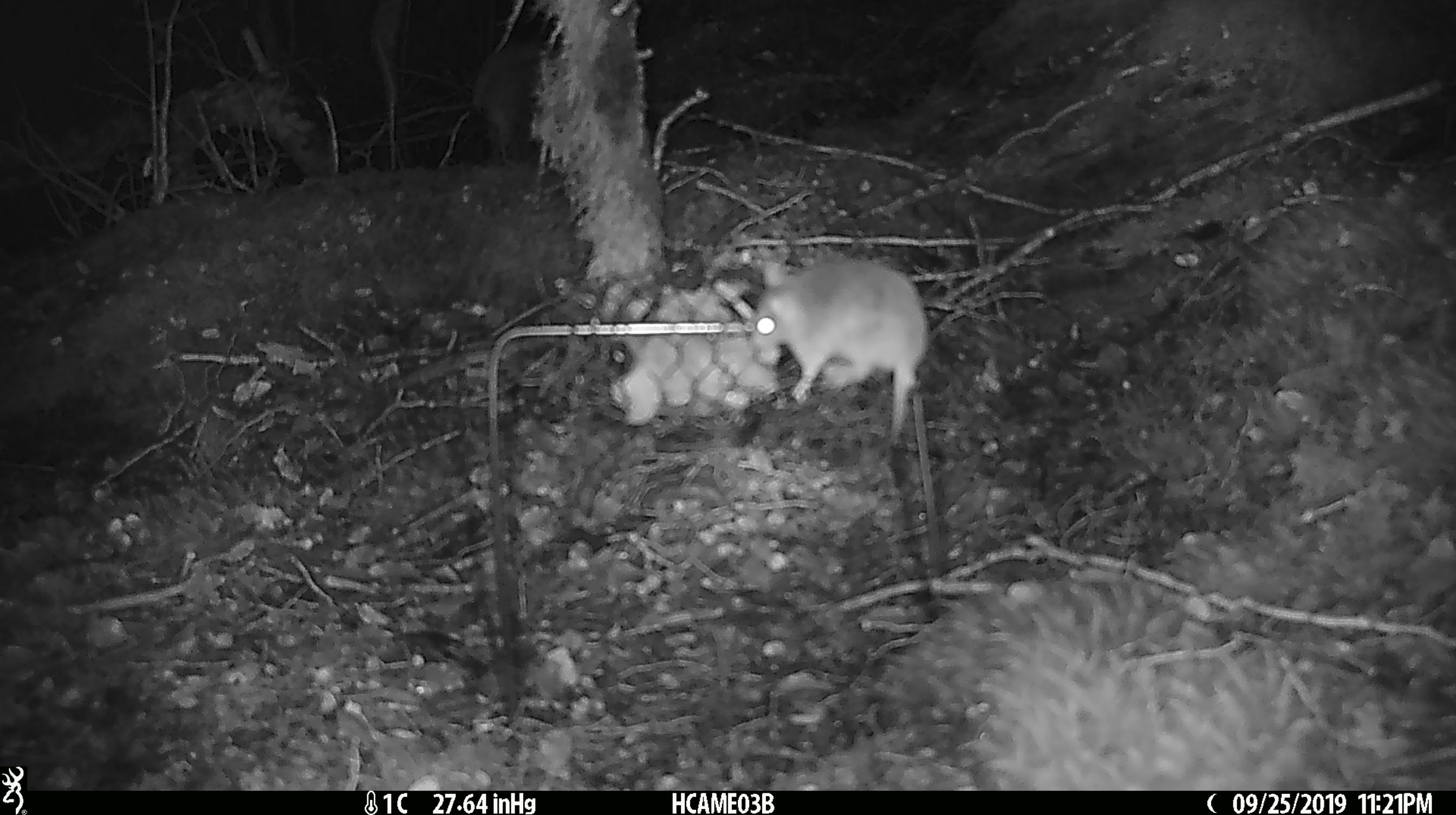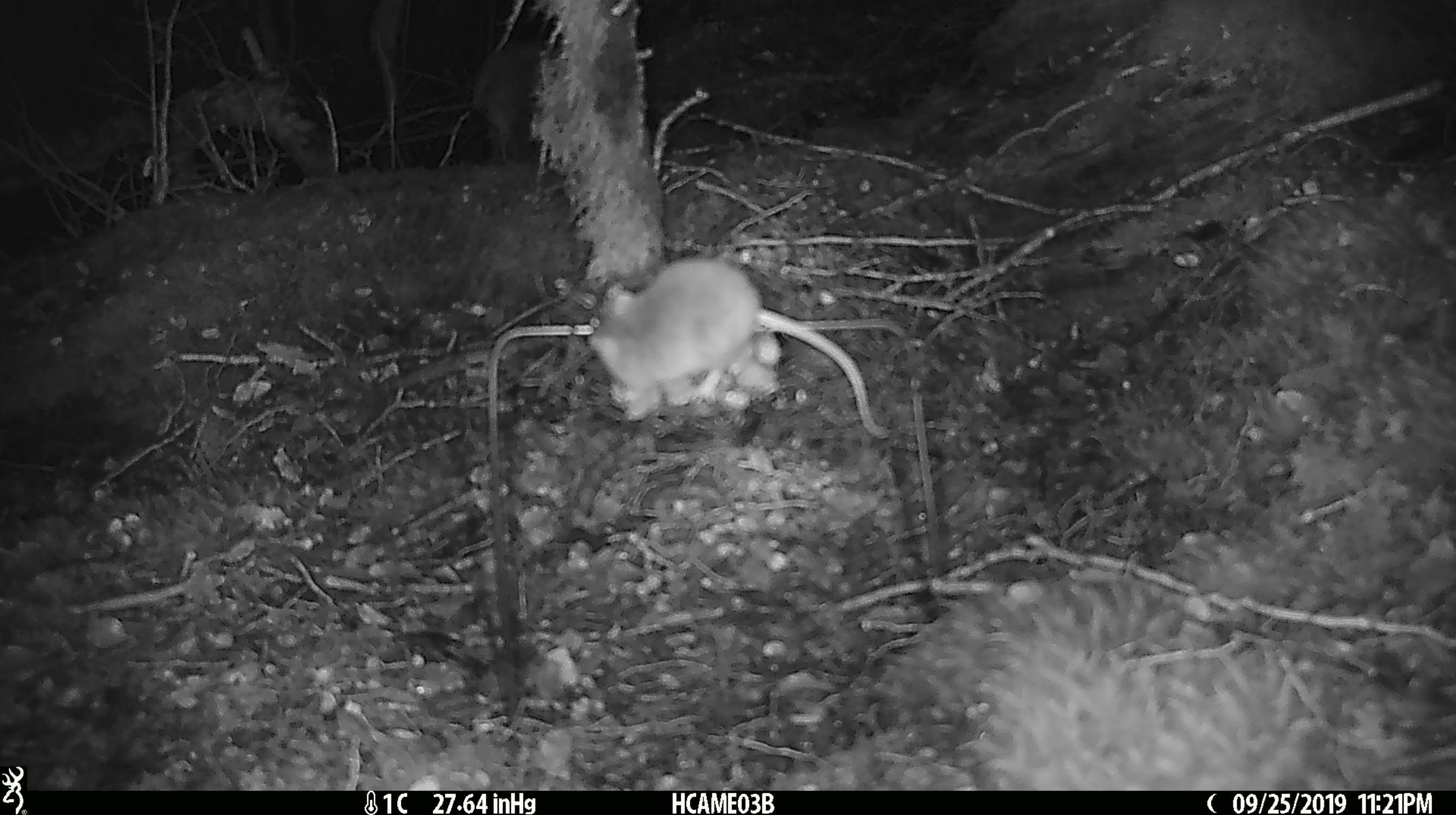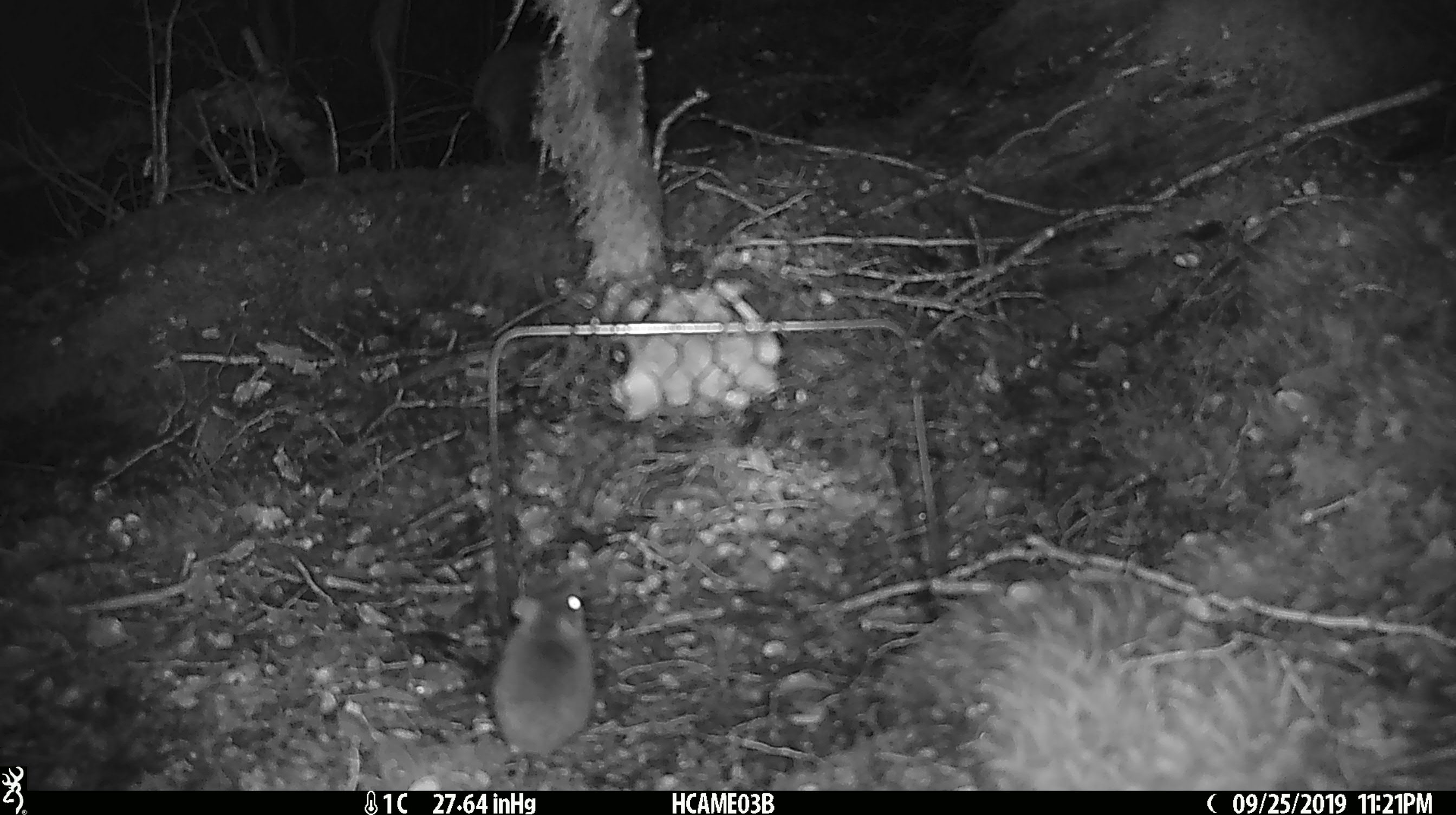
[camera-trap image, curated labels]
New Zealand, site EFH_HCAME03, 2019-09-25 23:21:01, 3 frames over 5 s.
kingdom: Animalia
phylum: Chordata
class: Mammalia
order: Rodentia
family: Muridae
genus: Mus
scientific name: Mus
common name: mouse